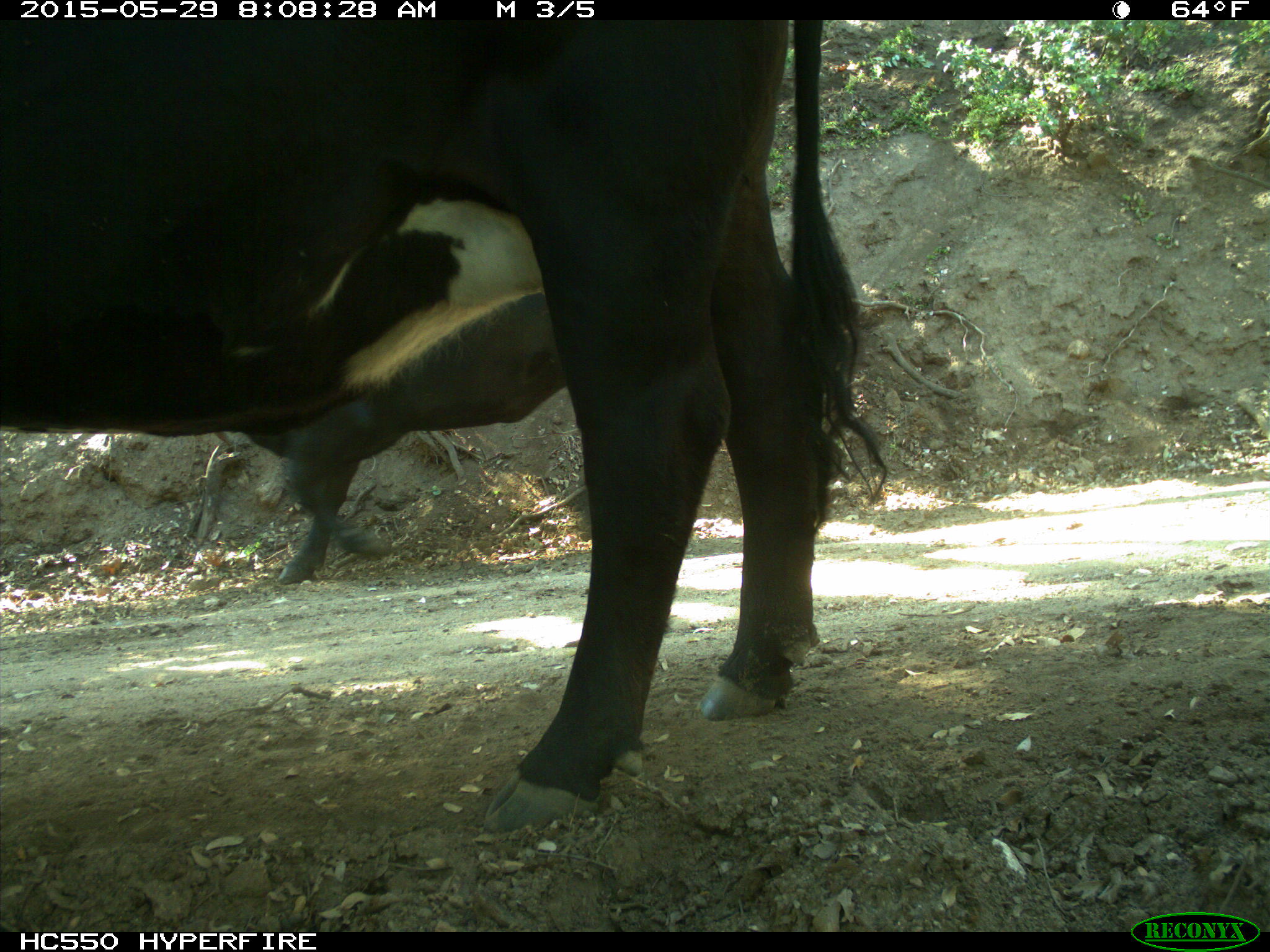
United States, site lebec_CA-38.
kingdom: Animalia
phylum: Chordata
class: Mammalia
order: Artiodactyla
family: Bovidae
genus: Bos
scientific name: Bos taurus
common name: domestic cow